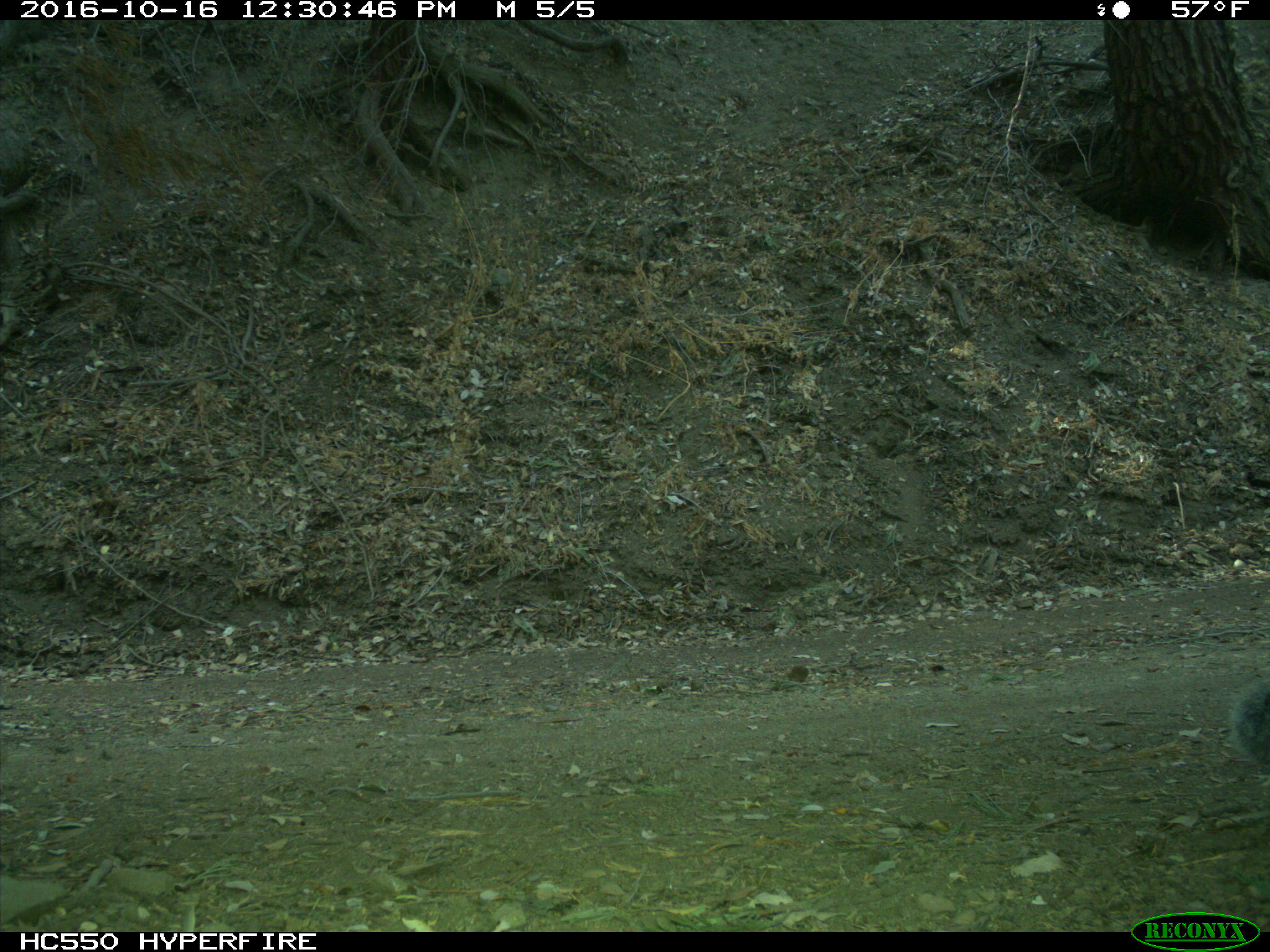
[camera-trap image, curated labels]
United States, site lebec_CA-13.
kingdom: Animalia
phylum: Chordata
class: Mammalia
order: Rodentia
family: Sciuridae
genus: Sciurus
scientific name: Sciurus carolinensis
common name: eastern gray squirrel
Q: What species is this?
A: Sciurus carolinensis (eastern gray squirrel).